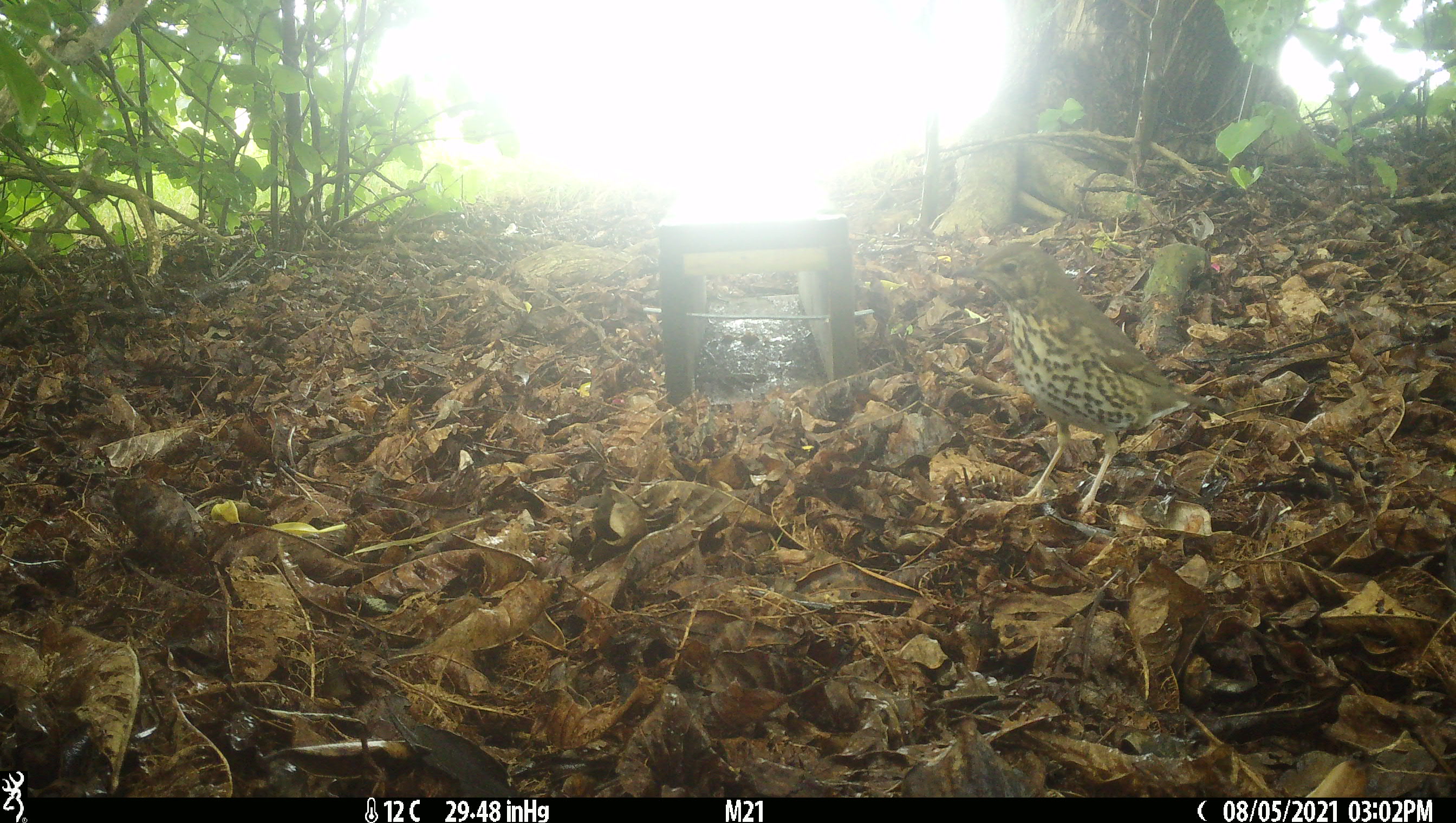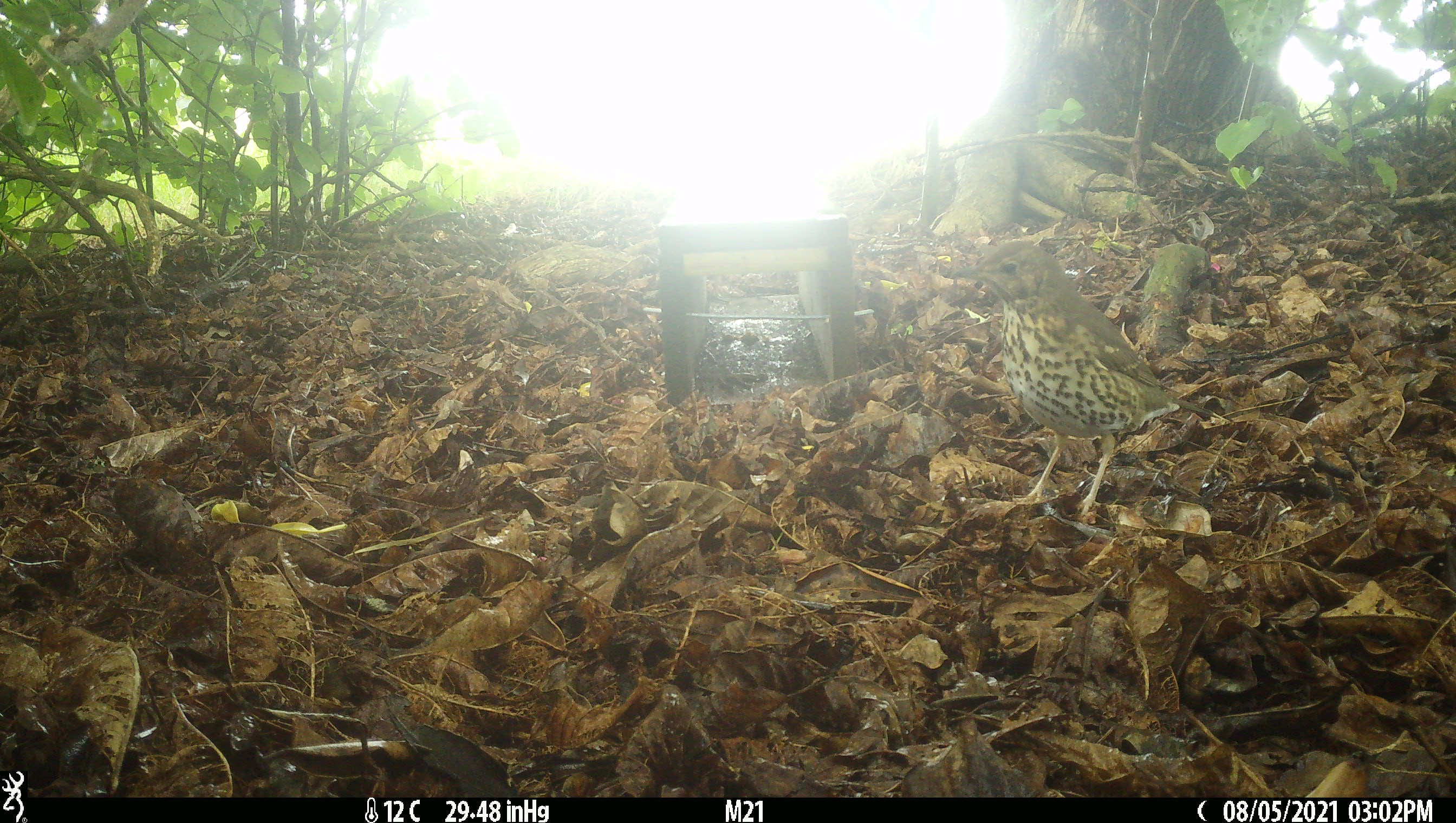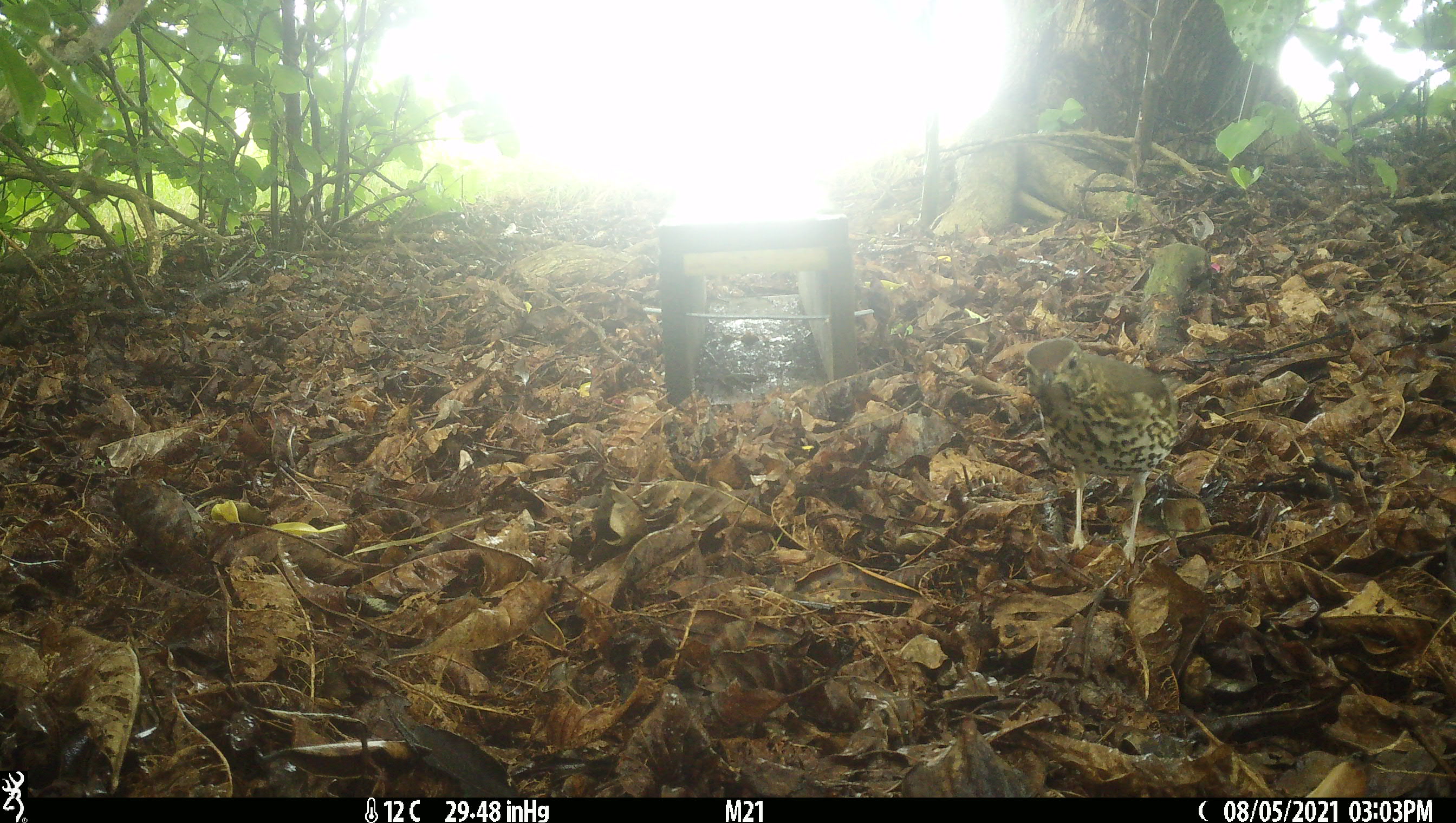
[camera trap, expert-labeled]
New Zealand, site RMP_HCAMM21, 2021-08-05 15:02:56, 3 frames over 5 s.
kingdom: Animalia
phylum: Chordata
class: Aves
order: Passeriformes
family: Turdidae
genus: Turdus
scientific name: Turdus philomelos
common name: song thrush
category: thrush